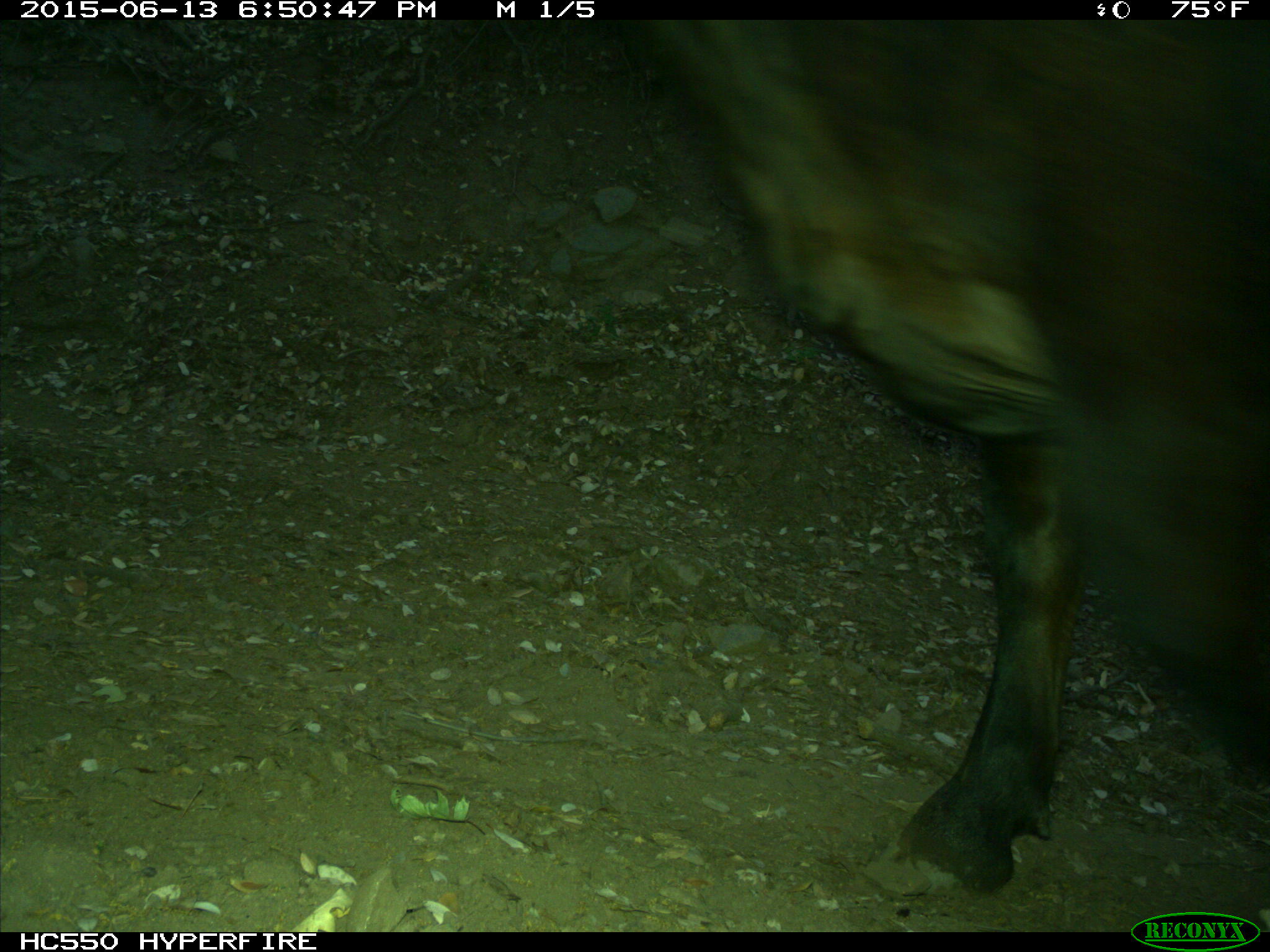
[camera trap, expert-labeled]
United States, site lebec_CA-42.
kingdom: Animalia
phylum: Chordata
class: Mammalia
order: Artiodactyla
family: Bovidae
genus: Bos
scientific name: Bos taurus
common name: domestic cow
Bos taurus (domestic cow).